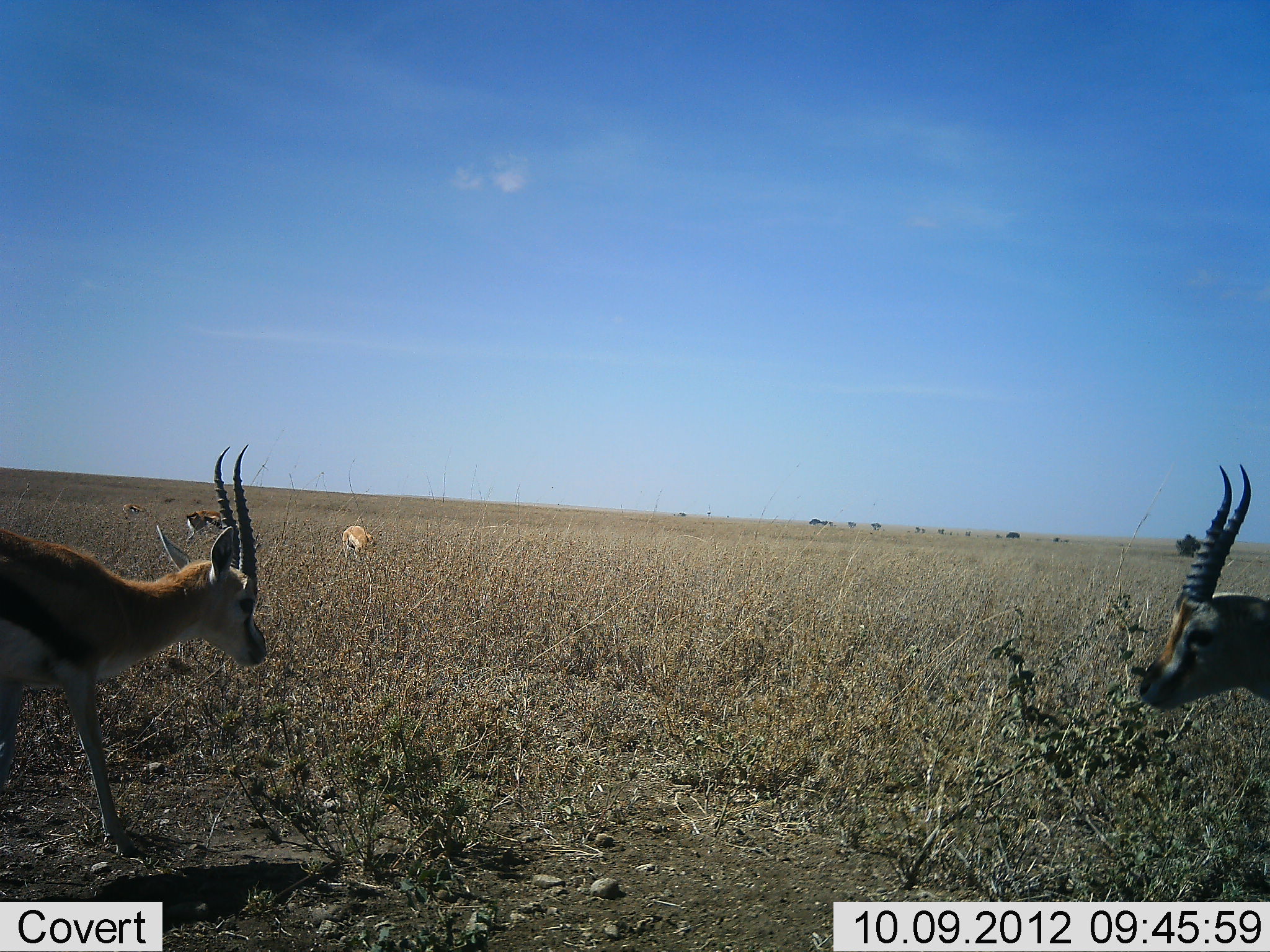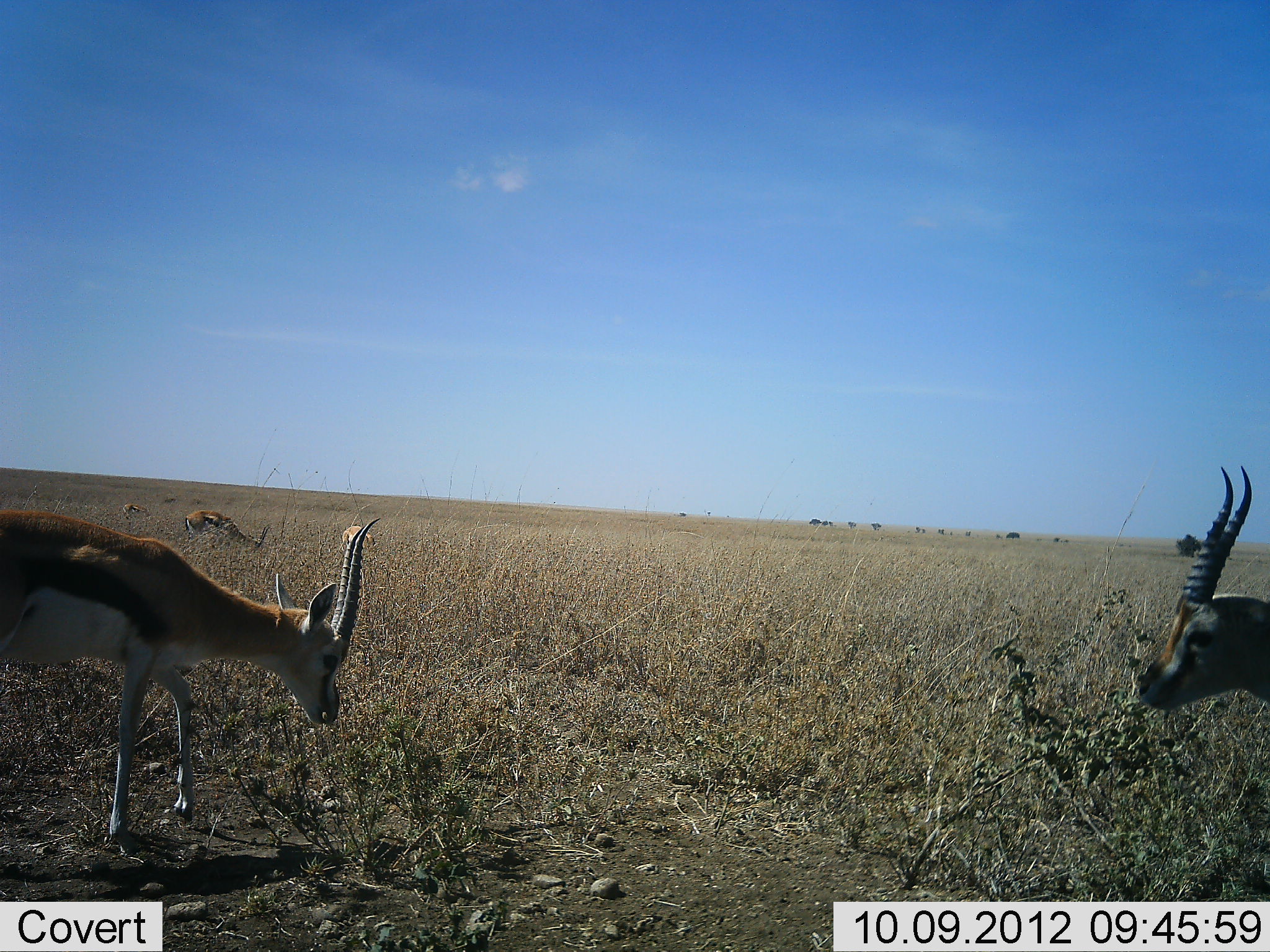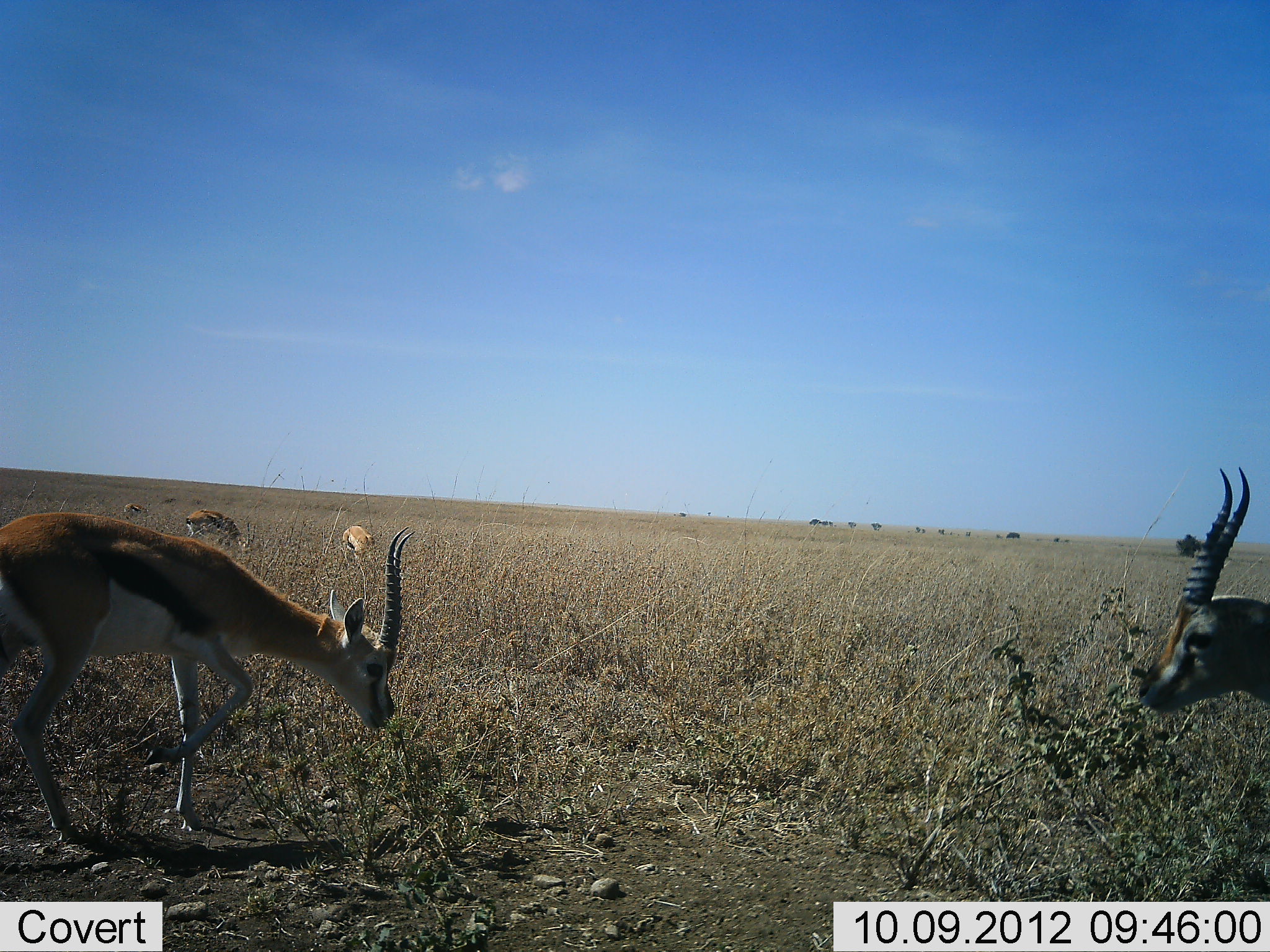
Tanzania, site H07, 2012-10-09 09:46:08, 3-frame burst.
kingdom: Animalia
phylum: Chordata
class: Mammalia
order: Artiodactyla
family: Bovidae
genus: Eudorcas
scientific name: Eudorcas thomsonii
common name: thomson's gazelle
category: gazellethomsons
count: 5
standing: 60%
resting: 0%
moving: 40%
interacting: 0%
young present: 0%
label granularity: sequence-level